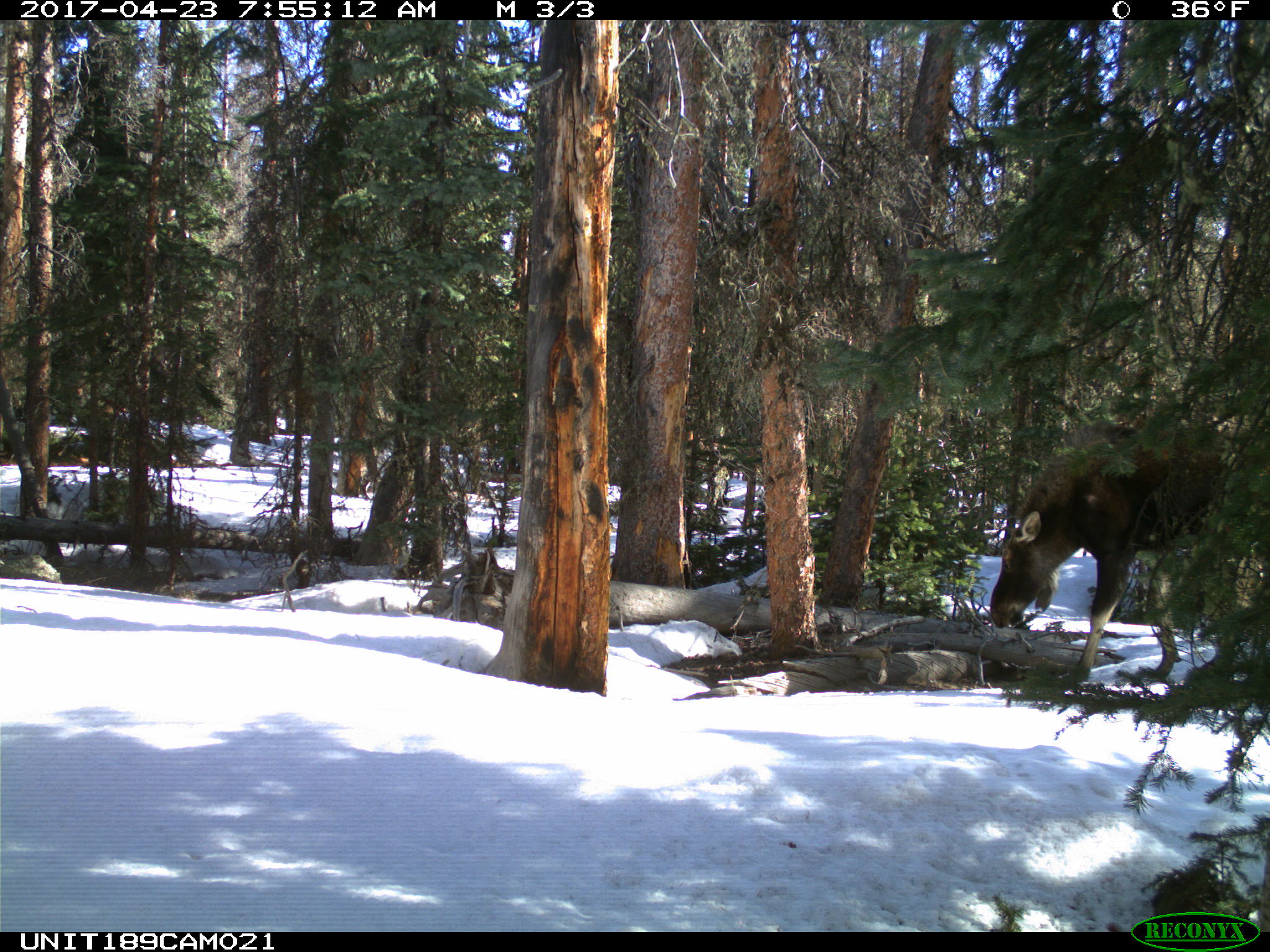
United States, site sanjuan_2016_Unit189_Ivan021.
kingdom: Animalia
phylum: Chordata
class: Mammalia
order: Artiodactyla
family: Cervidae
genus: Alces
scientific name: Alces alces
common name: moose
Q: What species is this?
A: Alces alces (moose).